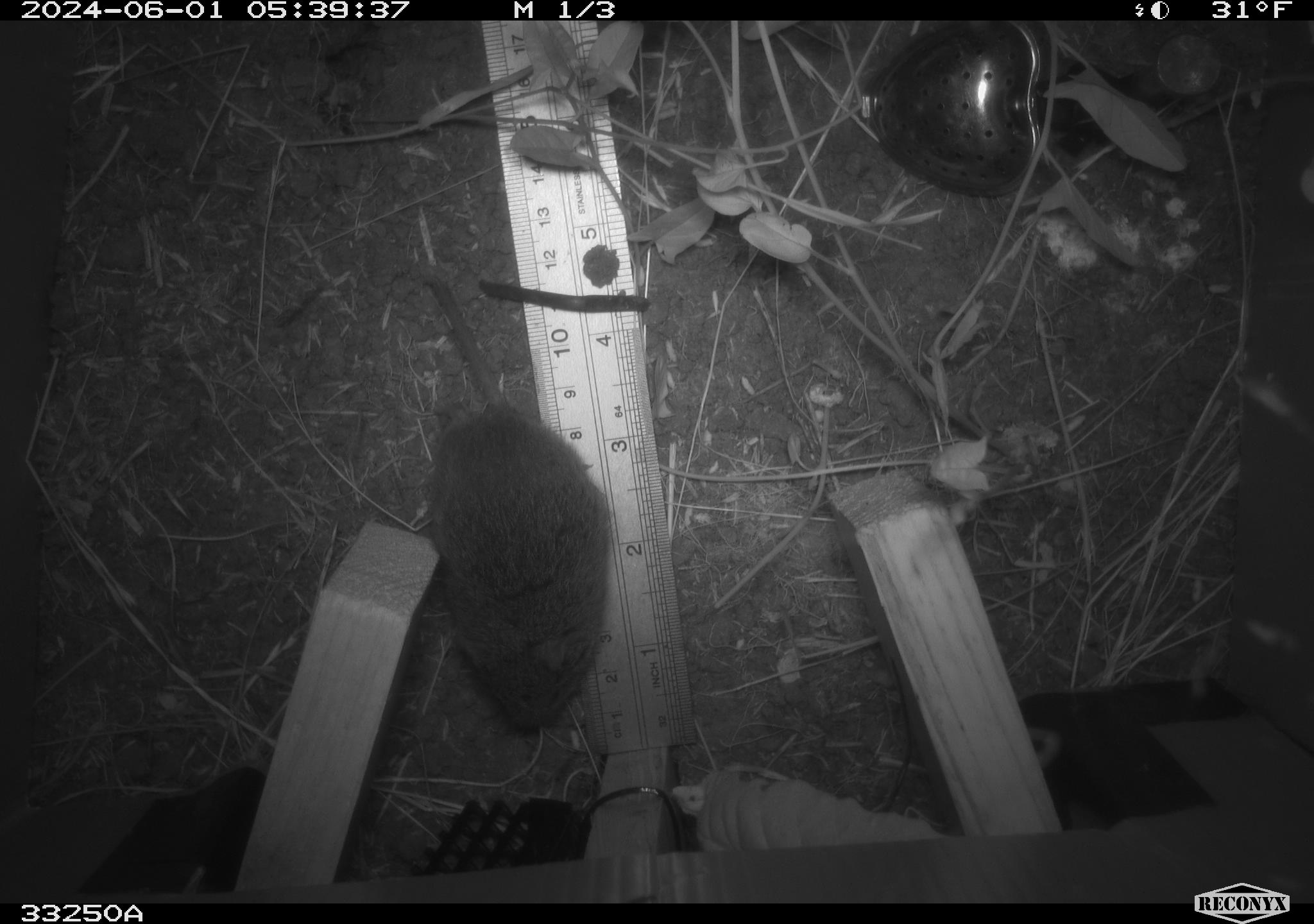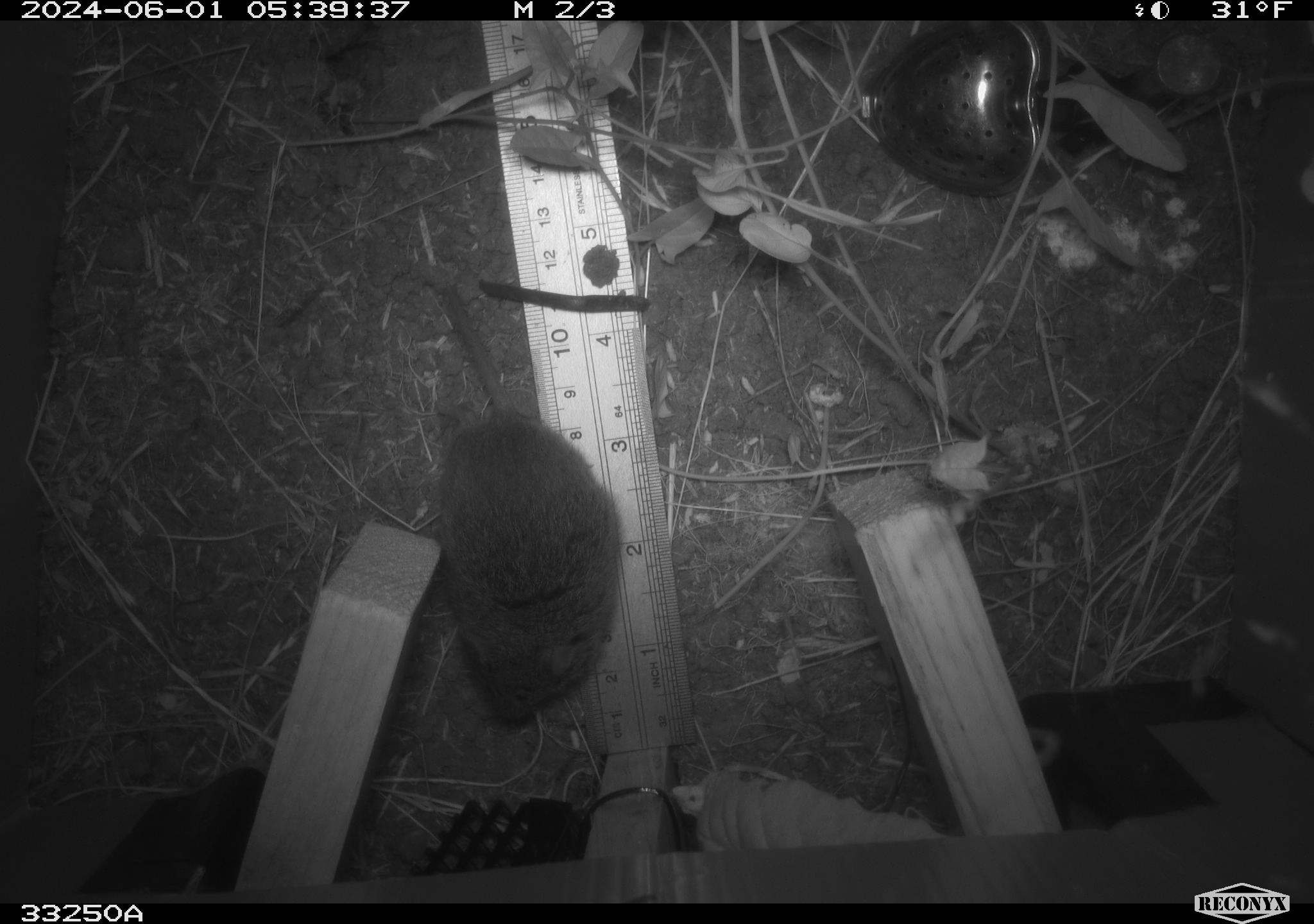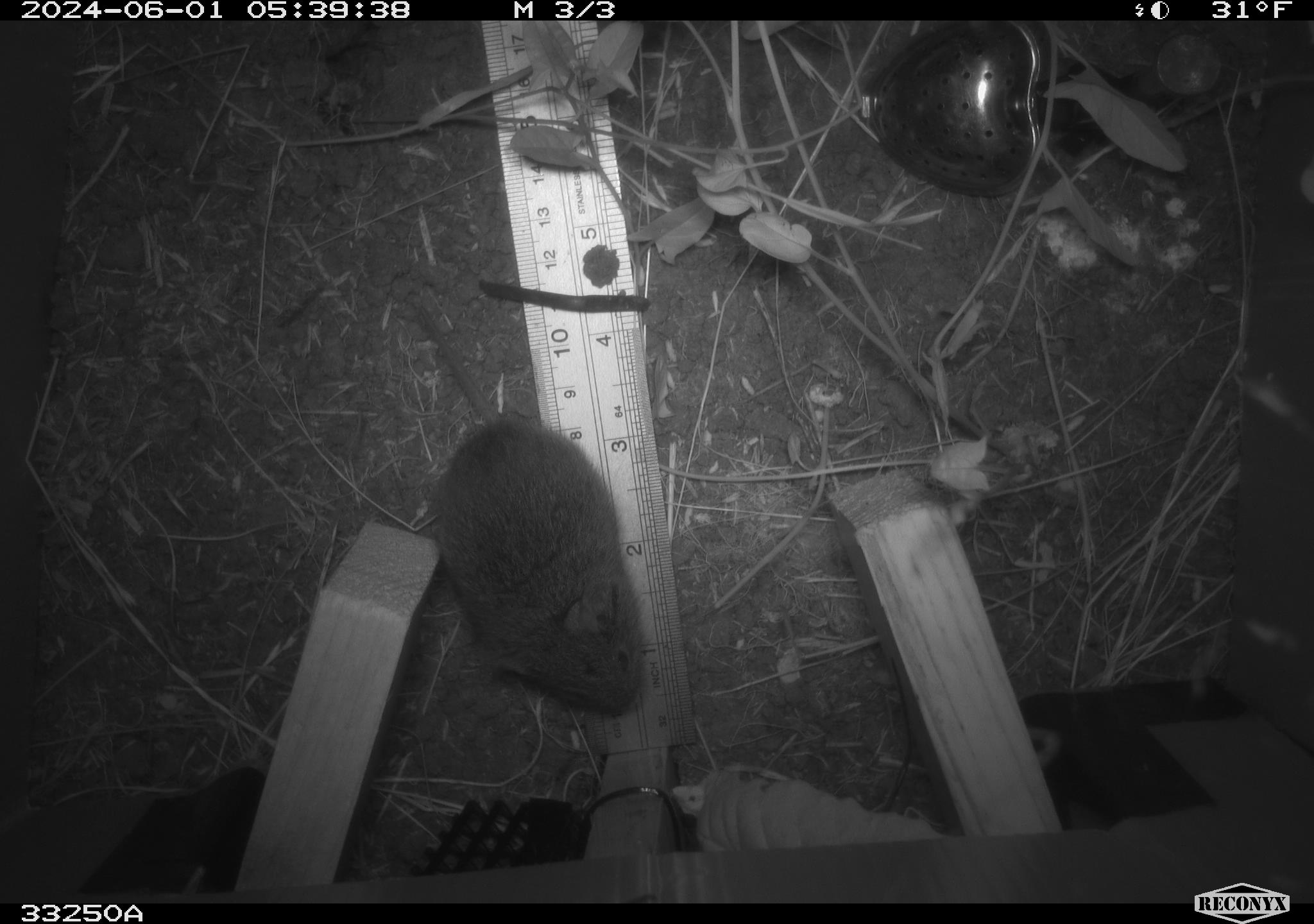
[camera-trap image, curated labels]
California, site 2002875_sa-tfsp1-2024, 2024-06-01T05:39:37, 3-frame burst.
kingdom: Animalia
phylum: Chordata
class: Mammalia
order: Rodentia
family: Cricetidae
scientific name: Arvicolinae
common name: voles, lemmings, and muskrats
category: arvicolinae subfamily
Arvicolinae subfamily (voles, lemmings, and muskrats) (Arvicolinae).